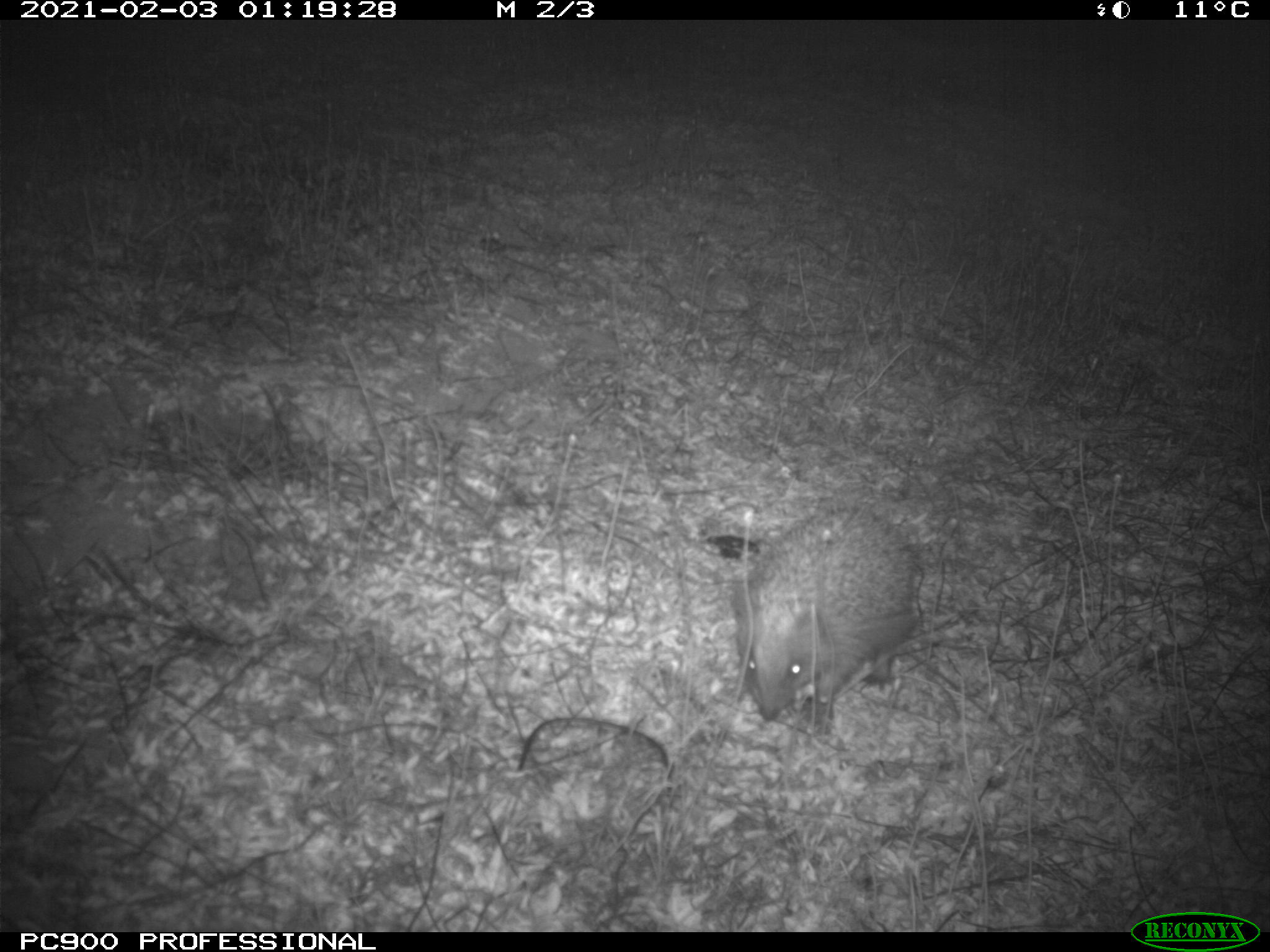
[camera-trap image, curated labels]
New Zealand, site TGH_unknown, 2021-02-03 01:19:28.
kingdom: Animalia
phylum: Chordata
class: Mammalia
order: Eulipotyphla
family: Erinaceidae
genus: Erinaceus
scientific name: Erinaceus europaeus europaeus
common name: european hedgehog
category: hedgehog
Hedgehog (european hedgehog) (Erinaceus europaeus europaeus).